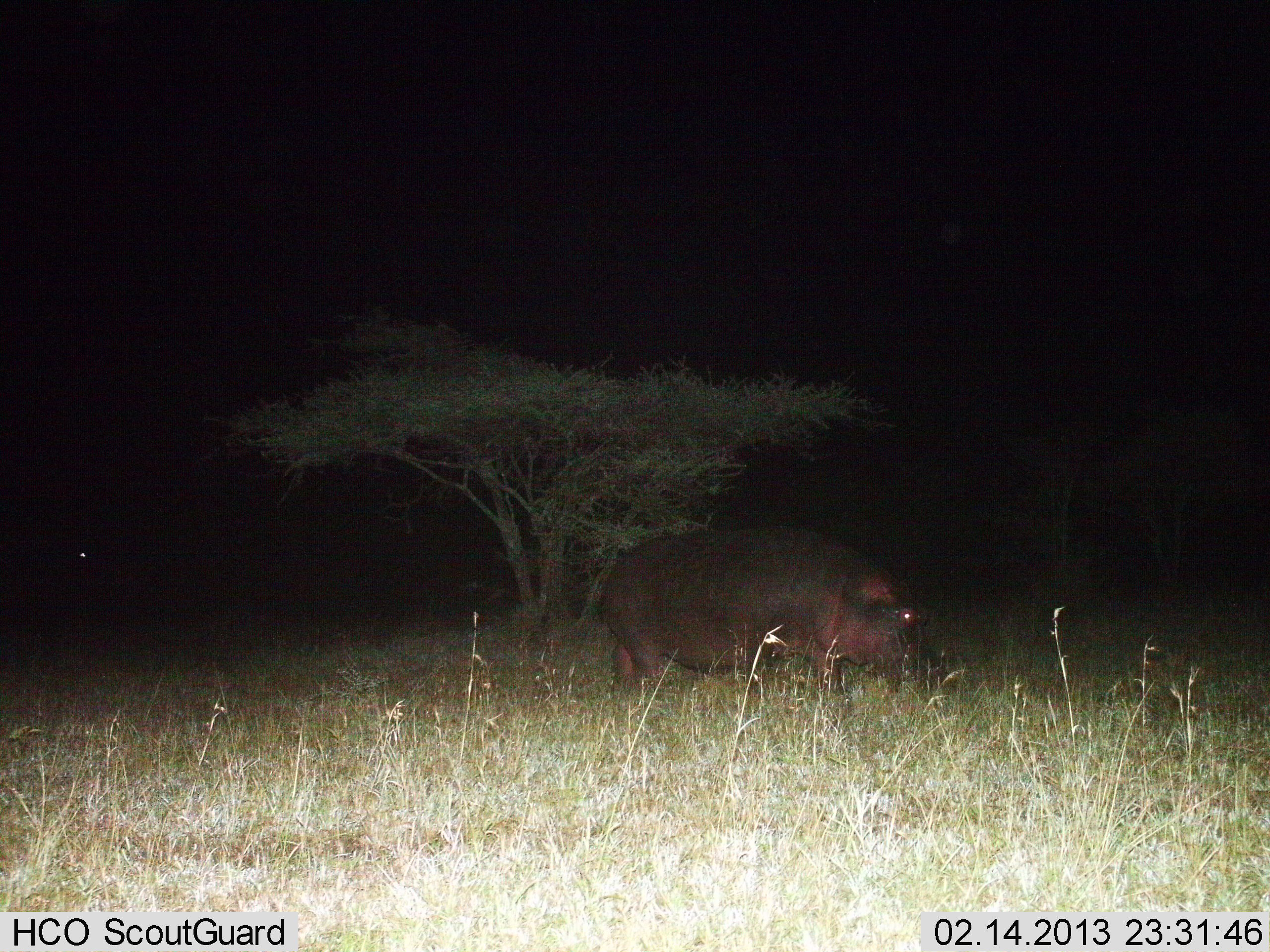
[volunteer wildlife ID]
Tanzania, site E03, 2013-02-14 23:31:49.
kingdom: Animalia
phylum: Chordata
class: Mammalia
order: Artiodactyla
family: Hippopotamidae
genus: Hippopotamus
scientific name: Hippopotamus amphibius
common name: hippopotamus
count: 1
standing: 40%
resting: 0%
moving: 16%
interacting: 0%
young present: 0%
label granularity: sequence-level